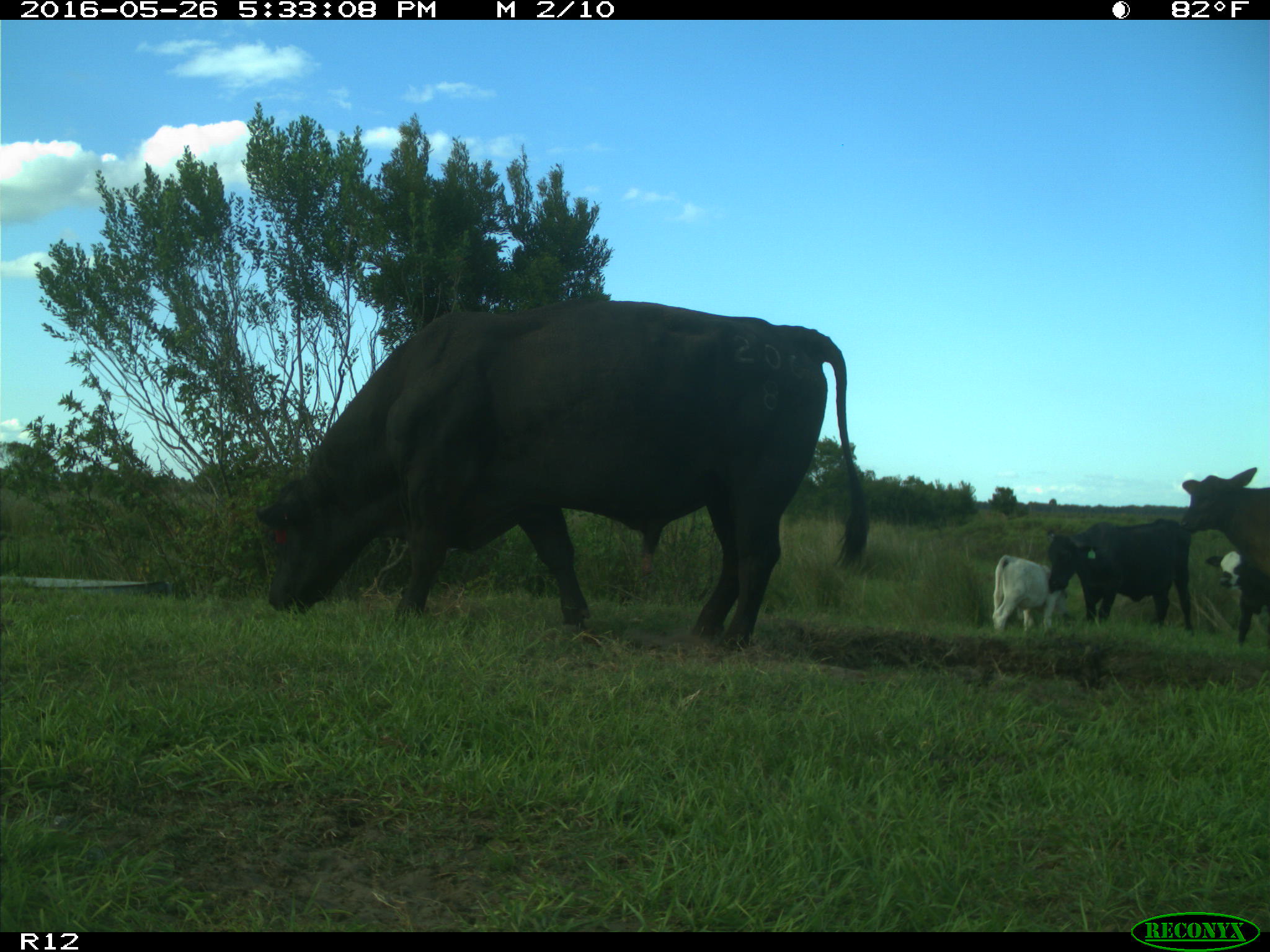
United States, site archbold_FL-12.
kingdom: Animalia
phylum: Chordata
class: Mammalia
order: Artiodactyla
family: Bovidae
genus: Bos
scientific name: Bos taurus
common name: domestic cow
Bos taurus (domestic cow).